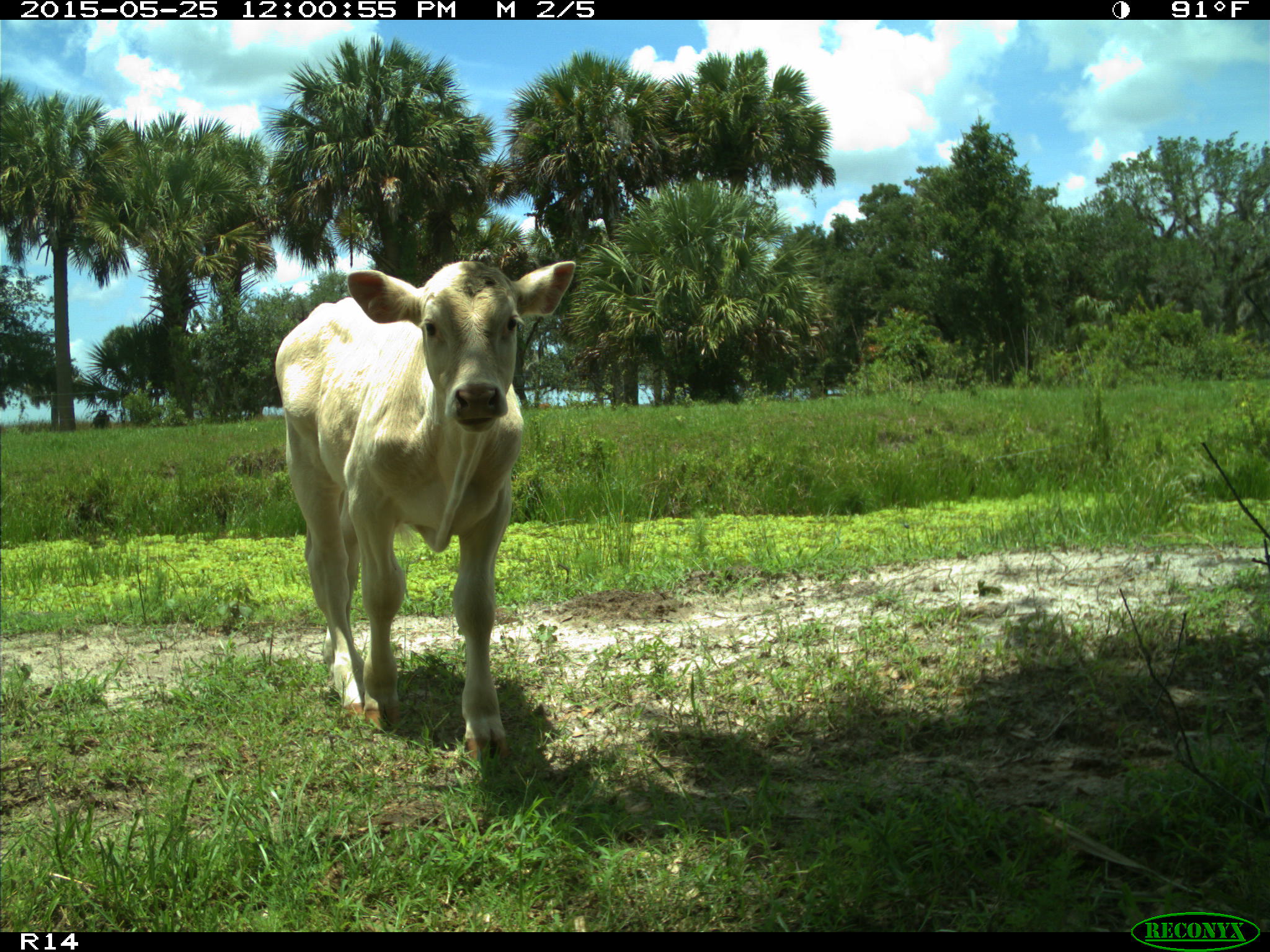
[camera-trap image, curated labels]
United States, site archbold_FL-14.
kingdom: Animalia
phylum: Chordata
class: Mammalia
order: Artiodactyla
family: Bovidae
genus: Bos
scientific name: Bos taurus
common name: domestic cow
Bos taurus (domestic cow).